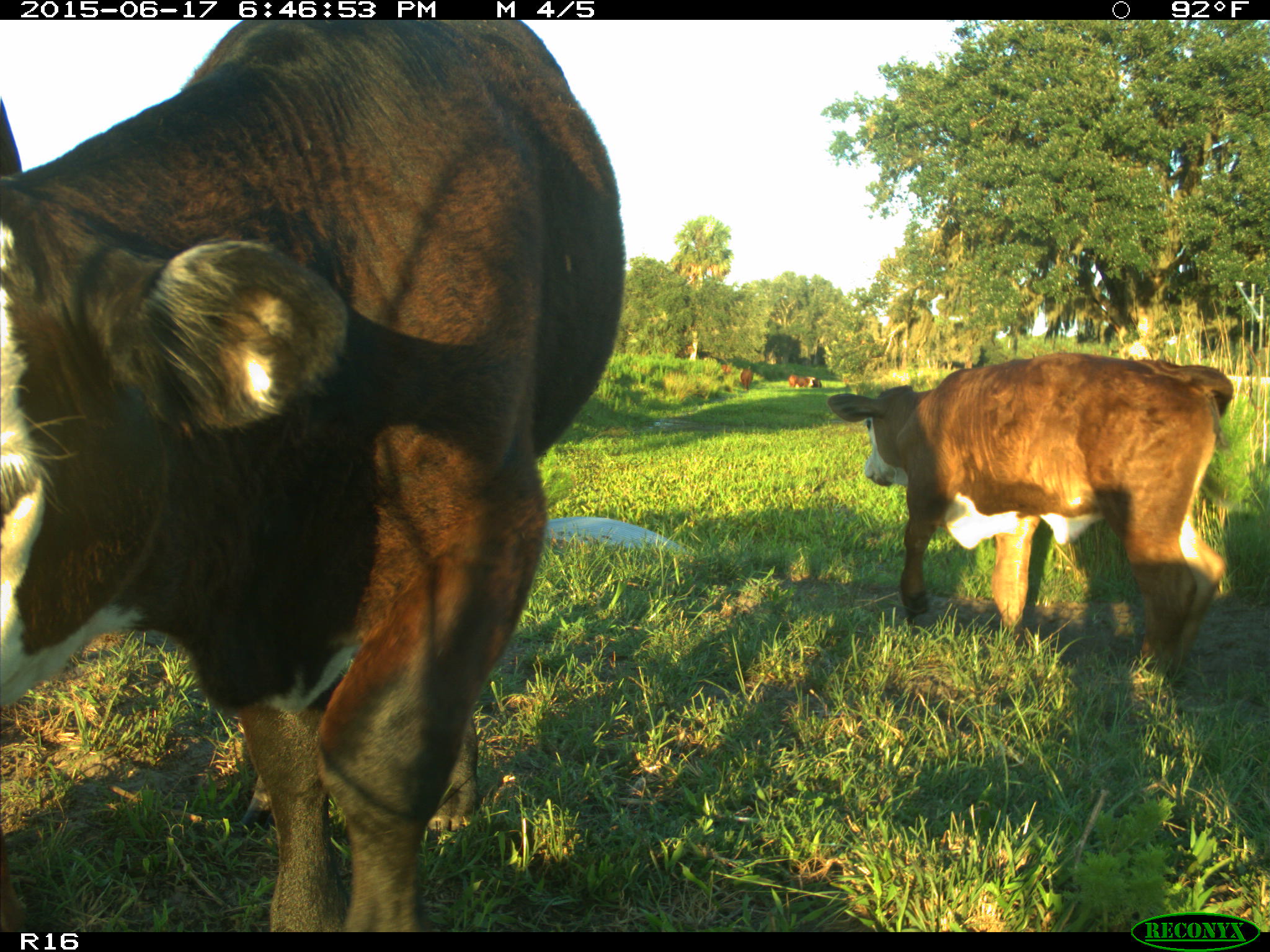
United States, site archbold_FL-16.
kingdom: Animalia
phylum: Chordata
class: Mammalia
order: Artiodactyla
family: Bovidae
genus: Bos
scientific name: Bos taurus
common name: domestic cow